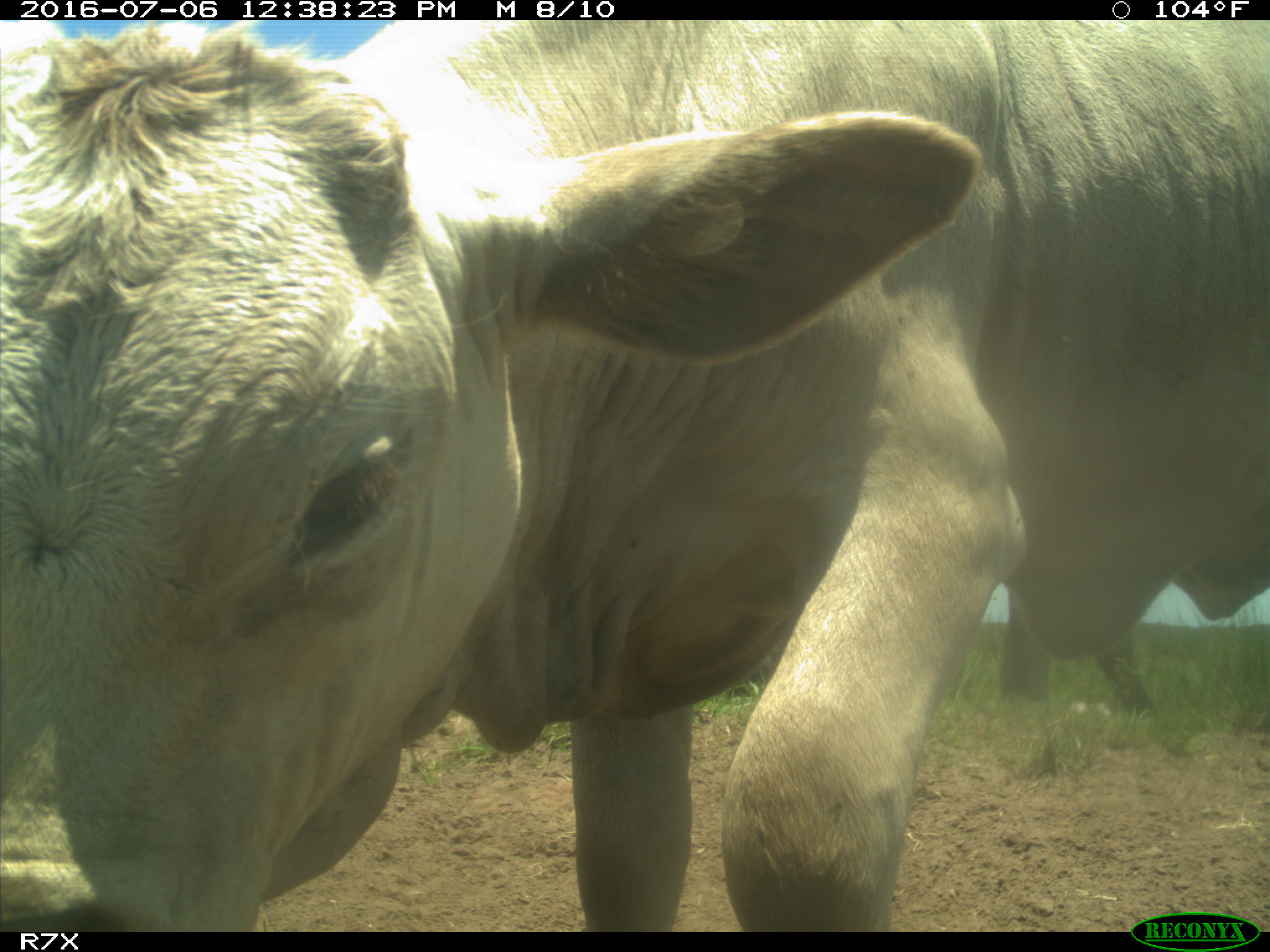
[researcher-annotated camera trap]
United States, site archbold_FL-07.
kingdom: Animalia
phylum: Chordata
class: Mammalia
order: Artiodactyla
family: Bovidae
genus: Bos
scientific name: Bos taurus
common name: domestic cow